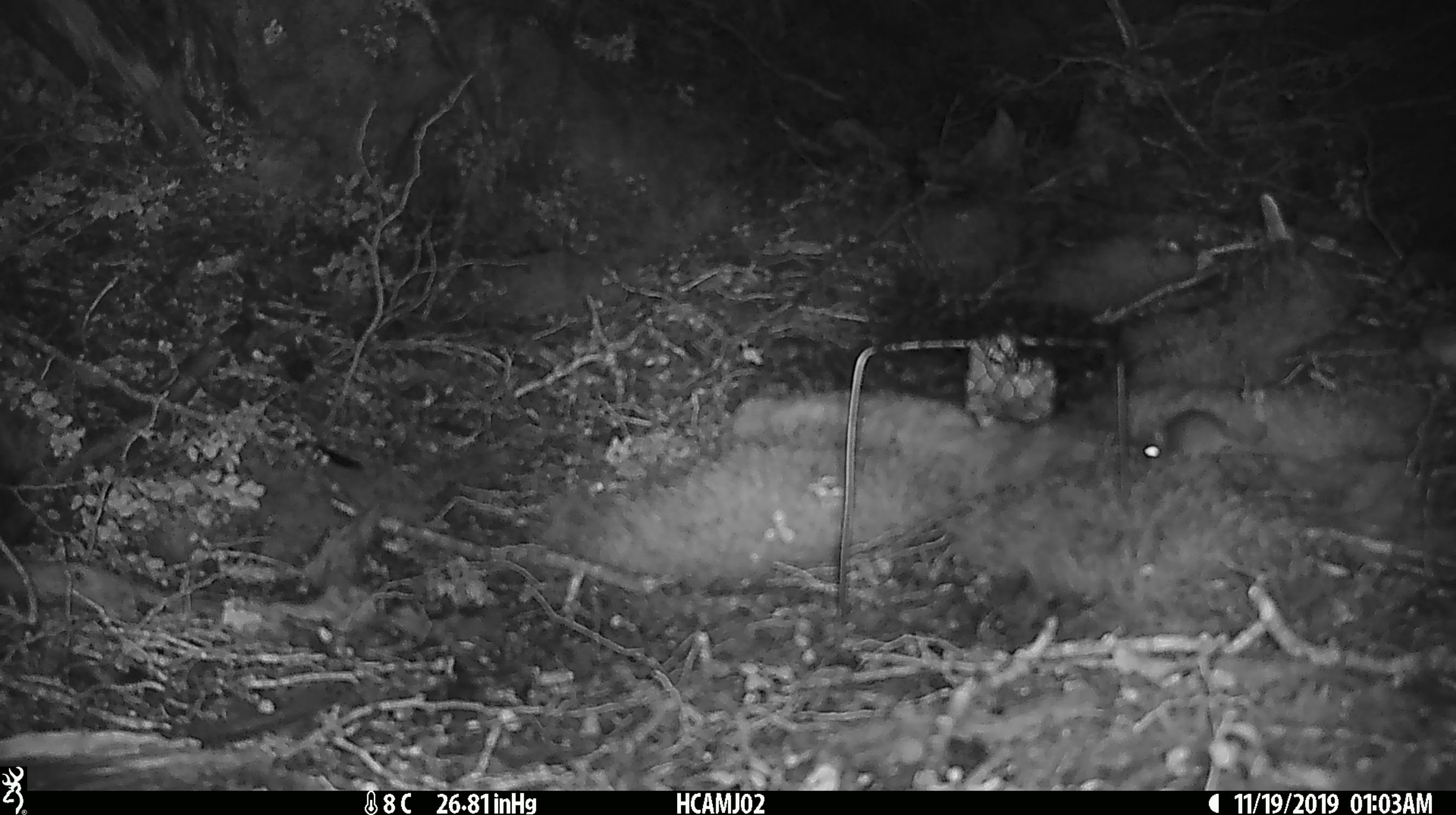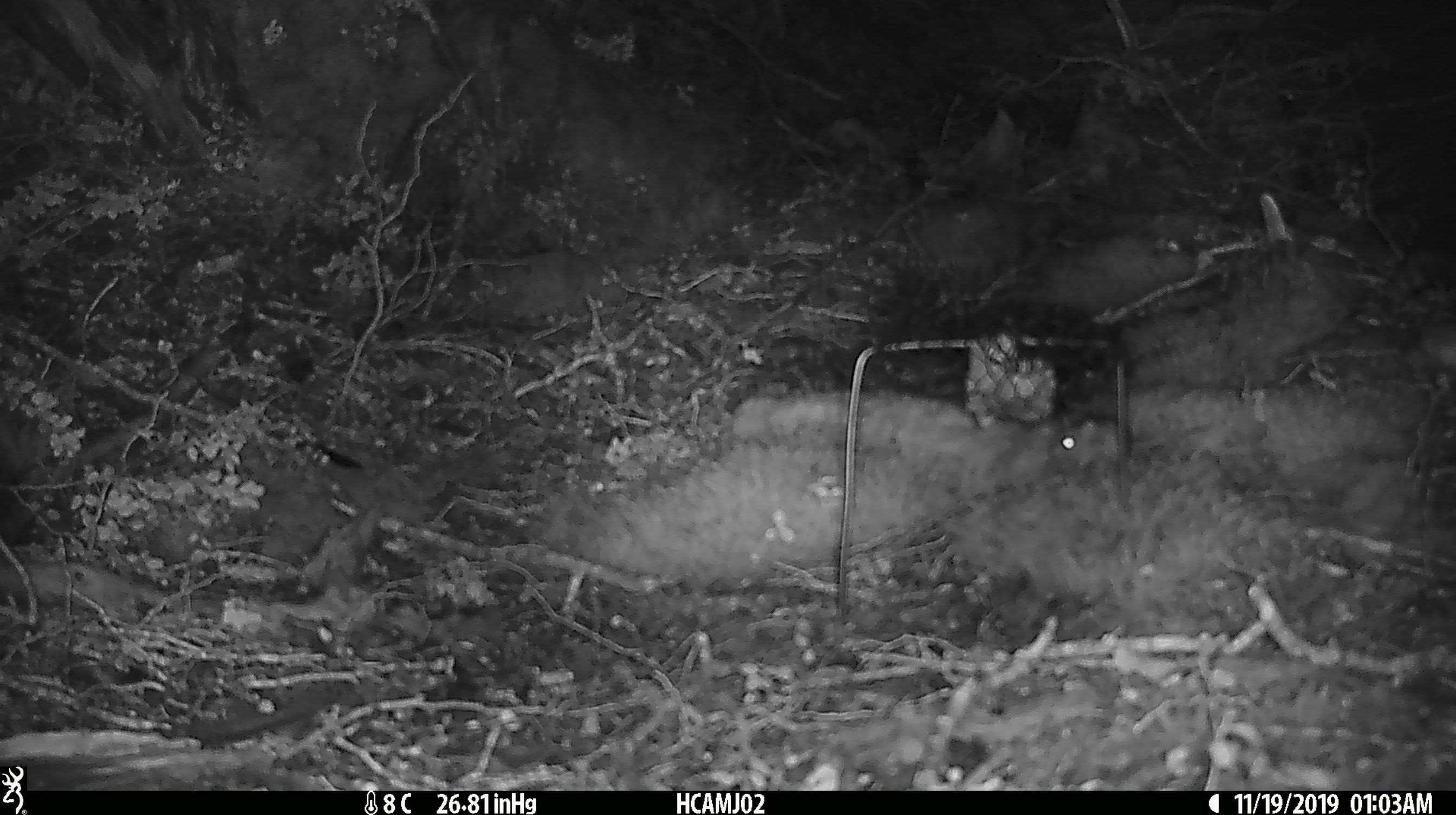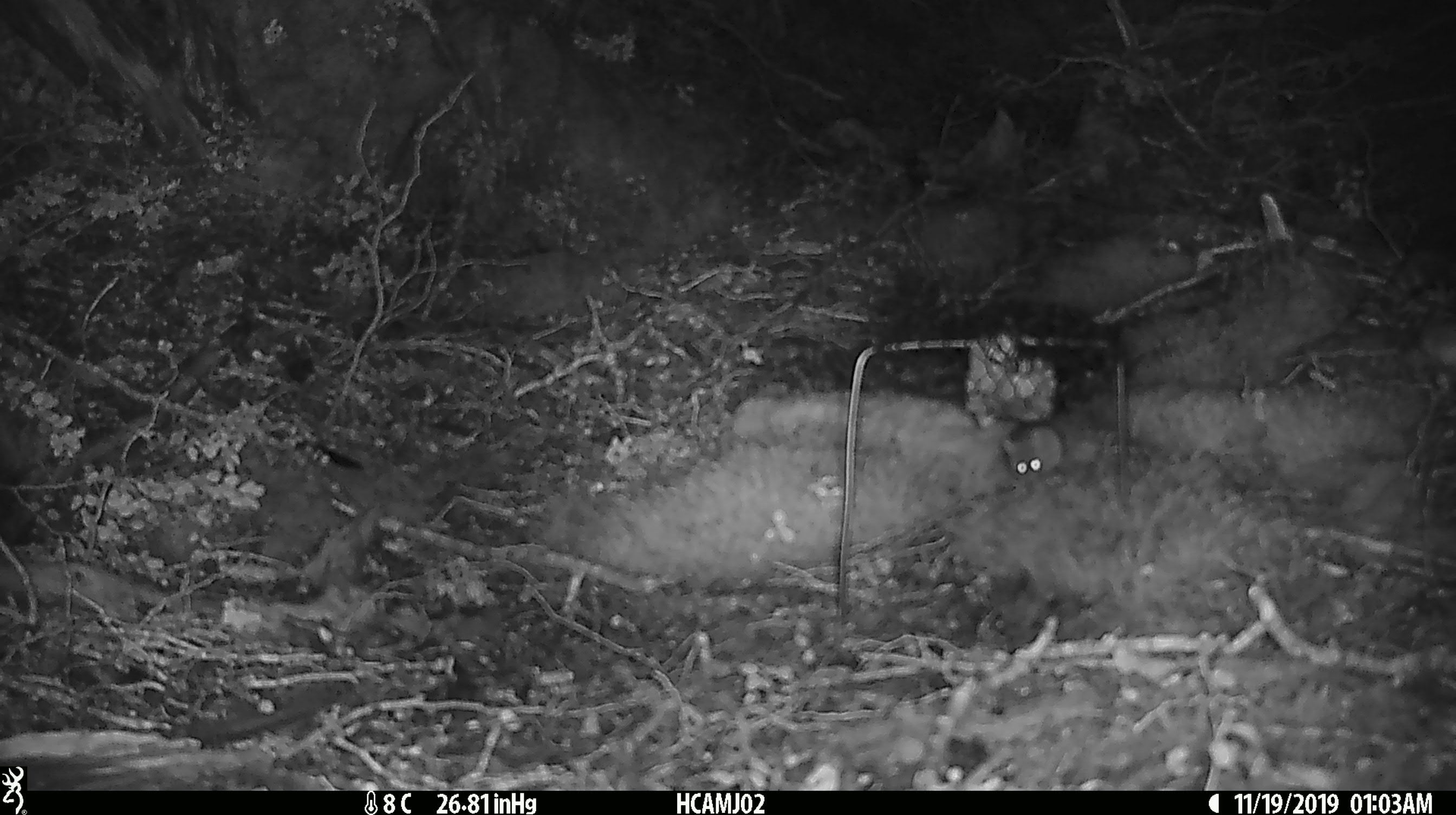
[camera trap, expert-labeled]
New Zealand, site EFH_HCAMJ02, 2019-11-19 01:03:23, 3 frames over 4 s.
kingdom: Animalia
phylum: Chordata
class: Mammalia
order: Rodentia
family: Muridae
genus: Mus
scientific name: Mus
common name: mouse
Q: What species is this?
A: Mouse (Mus).